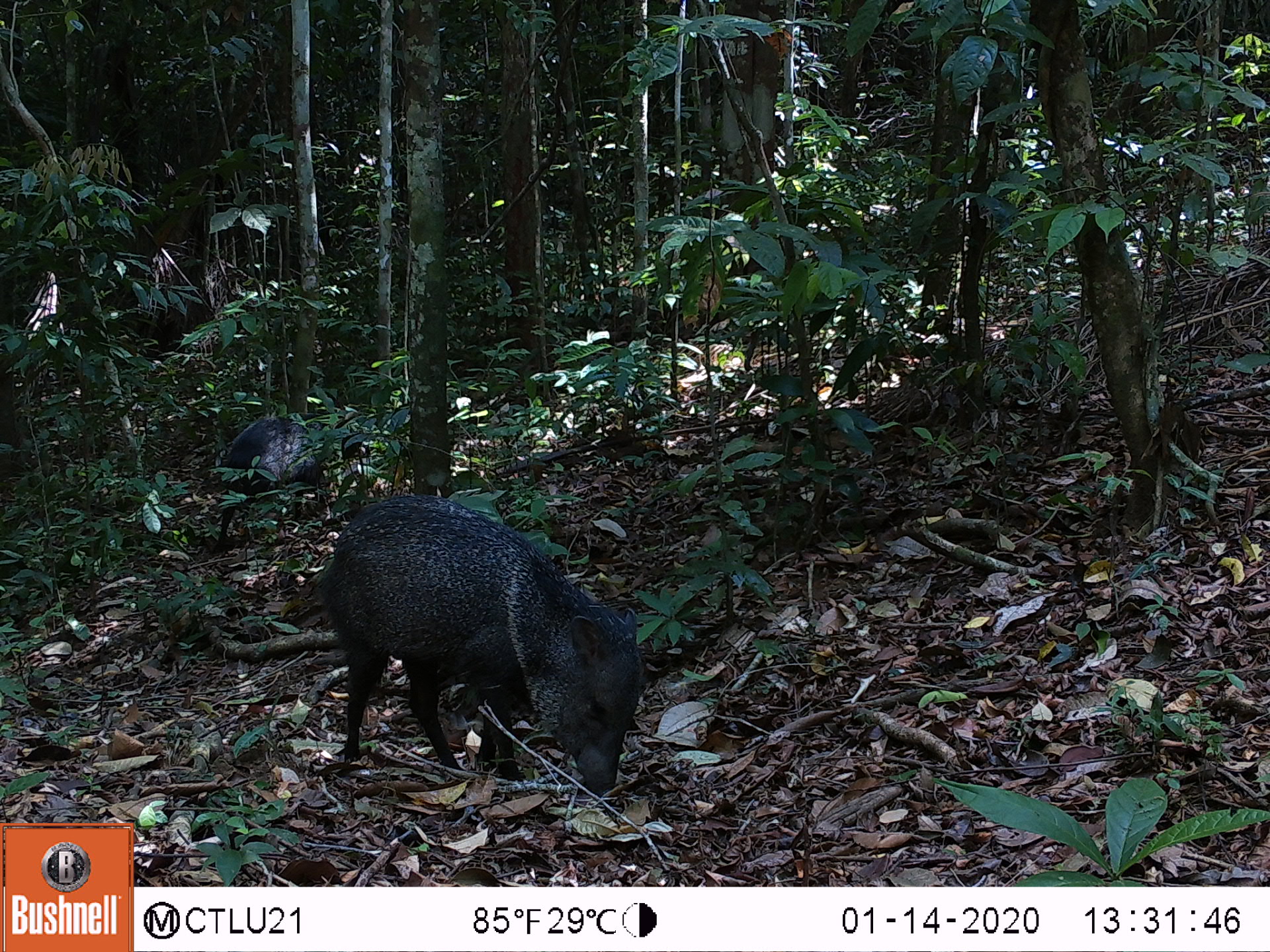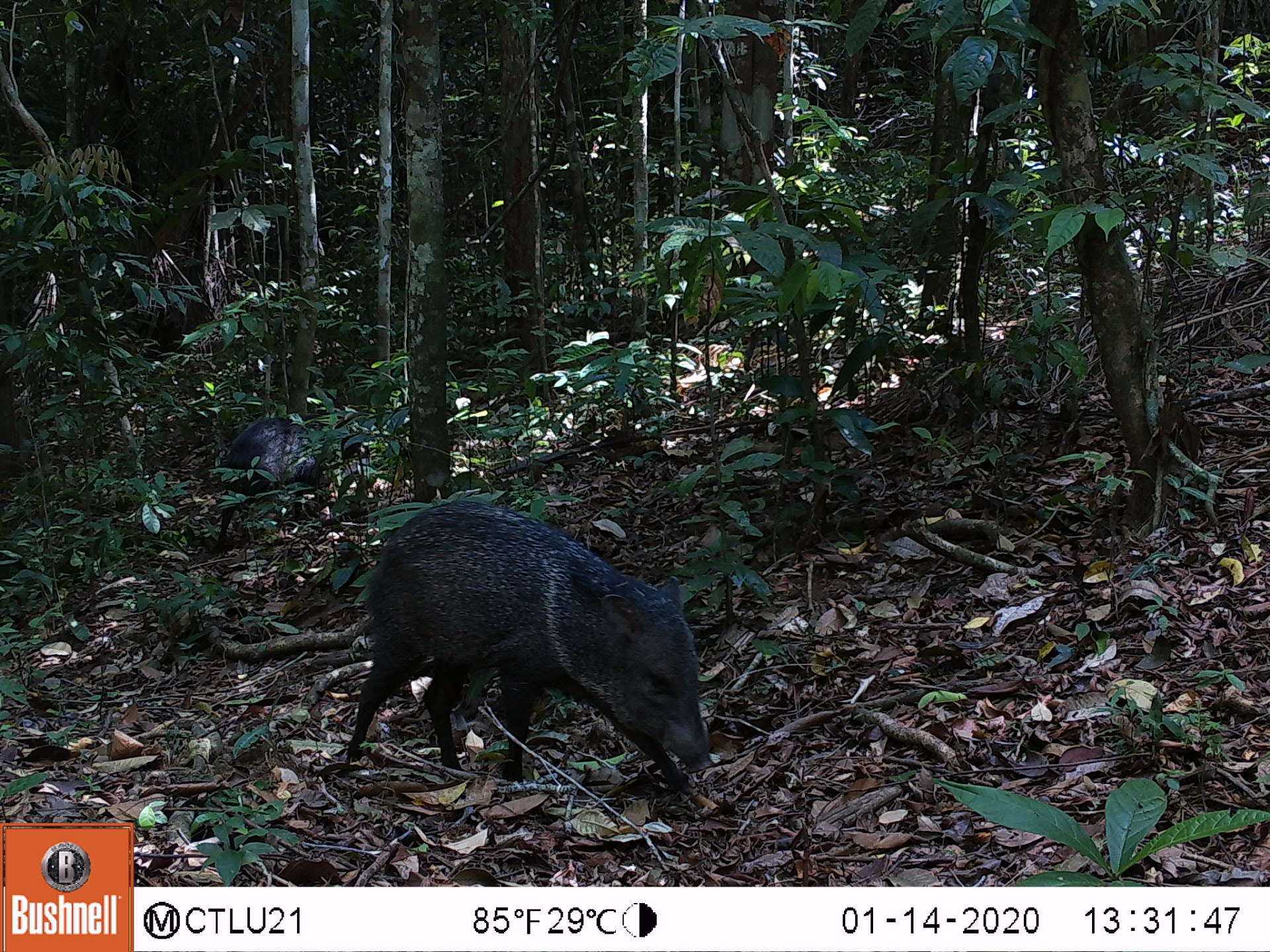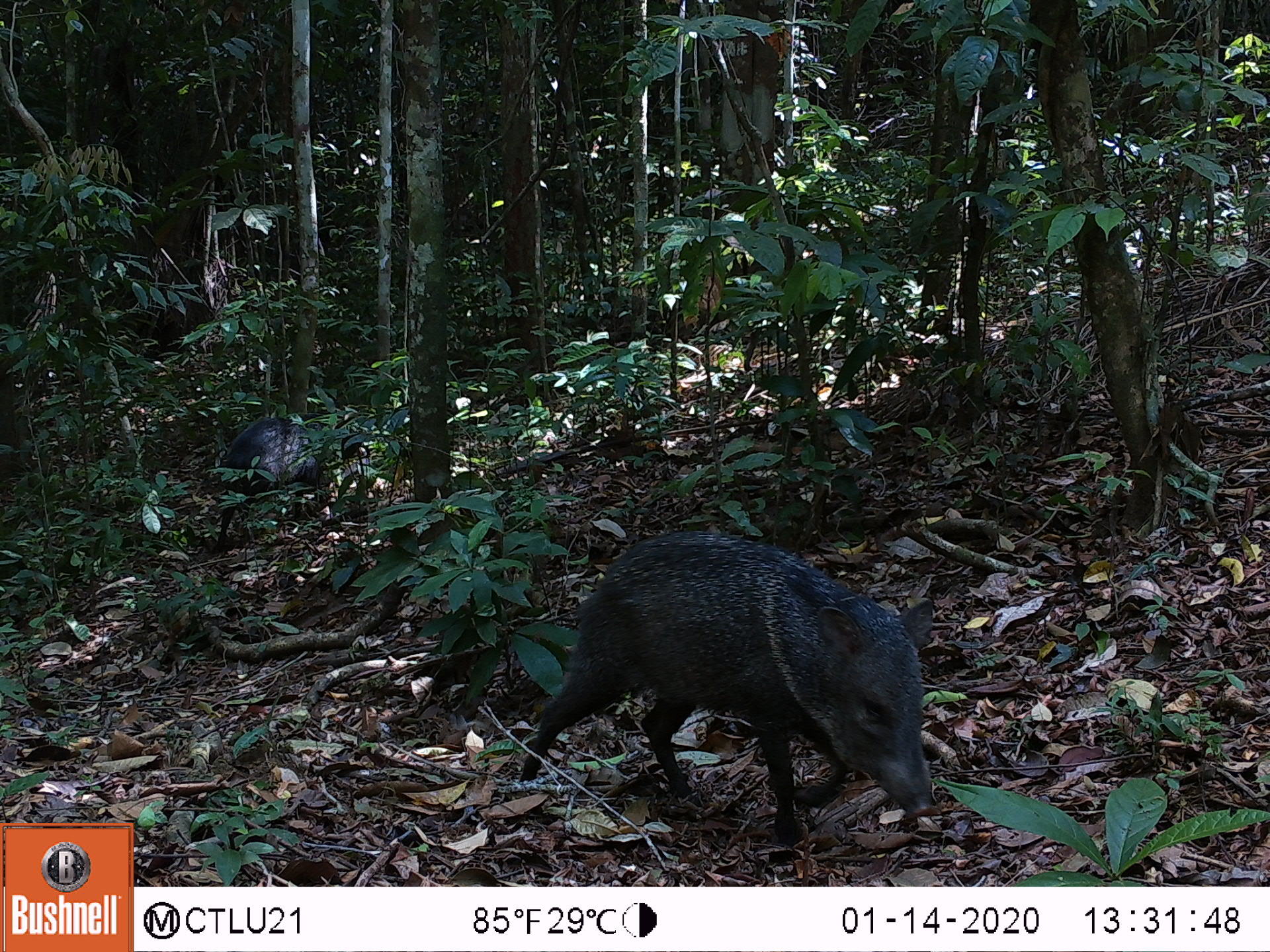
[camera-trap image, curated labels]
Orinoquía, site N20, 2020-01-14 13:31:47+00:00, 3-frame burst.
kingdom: Animalia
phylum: Chordata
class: Mammalia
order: Artiodactyla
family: Tayassuidae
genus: Pecari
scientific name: Pecari tajacu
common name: collared peccary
Collared peccary (Pecari tajacu).